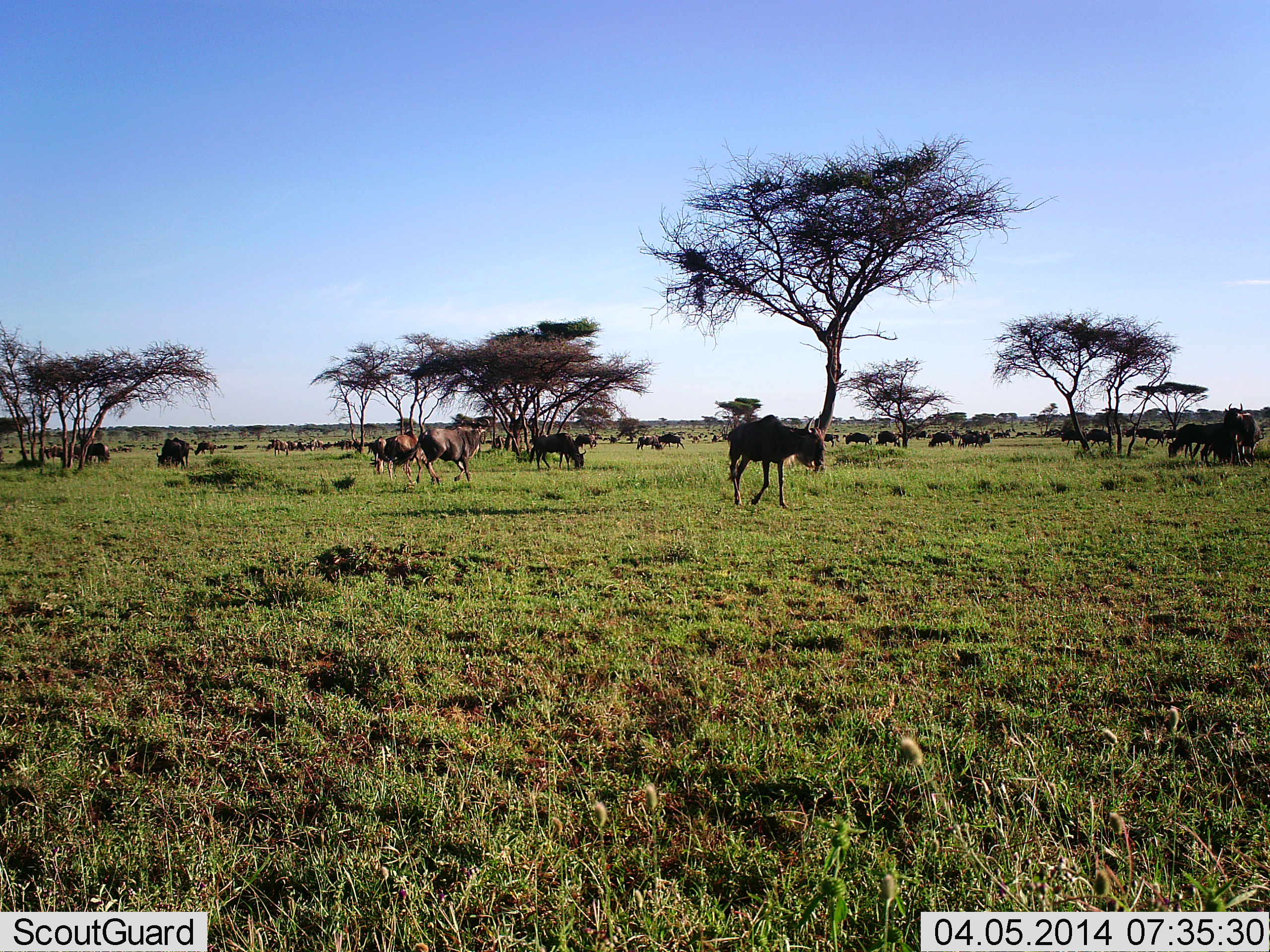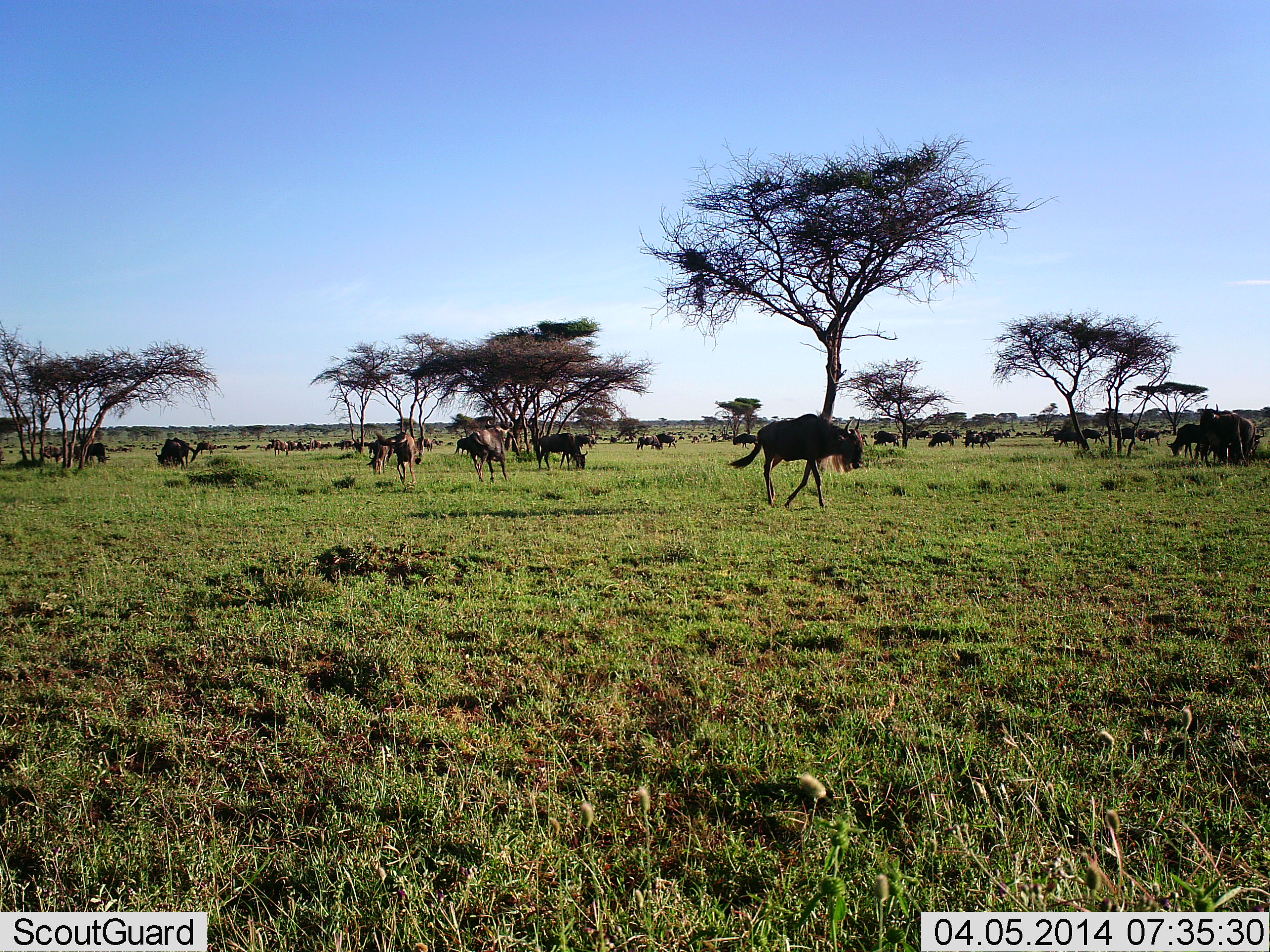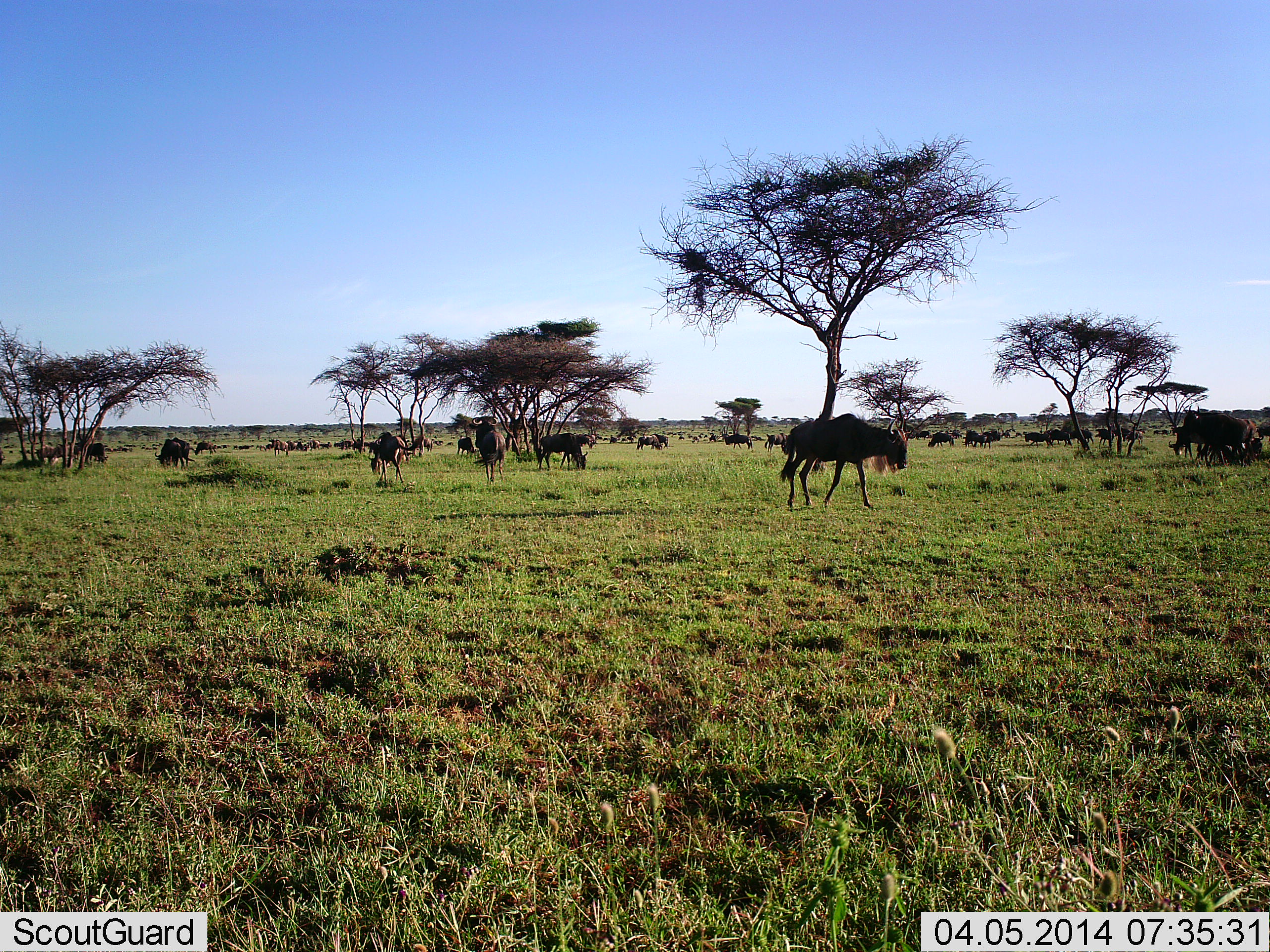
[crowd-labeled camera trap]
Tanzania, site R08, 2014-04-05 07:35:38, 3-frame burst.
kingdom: Animalia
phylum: Chordata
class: Mammalia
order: Artiodactyla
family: Bovidae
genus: Connochaetes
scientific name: Connochaetes taurinus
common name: blue wildebeest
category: wildebeest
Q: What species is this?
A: Wildebeest (blue wildebeest) (Connochaetes taurinus).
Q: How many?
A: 11-50.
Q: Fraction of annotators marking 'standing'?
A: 60%.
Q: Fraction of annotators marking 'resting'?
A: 10%.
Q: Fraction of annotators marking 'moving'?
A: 90%.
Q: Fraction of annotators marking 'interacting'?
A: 10%.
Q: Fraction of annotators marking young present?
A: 10%.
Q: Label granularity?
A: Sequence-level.